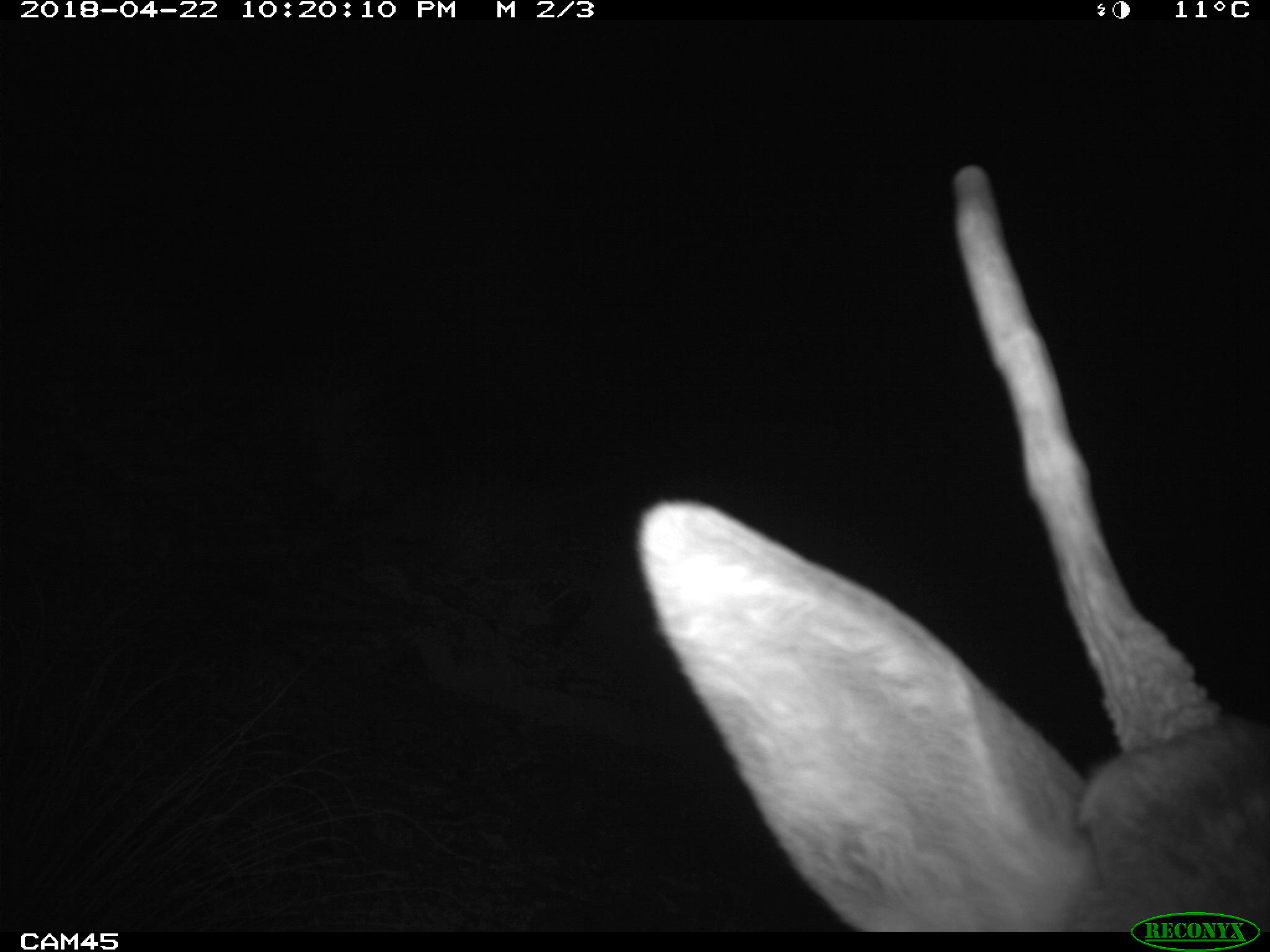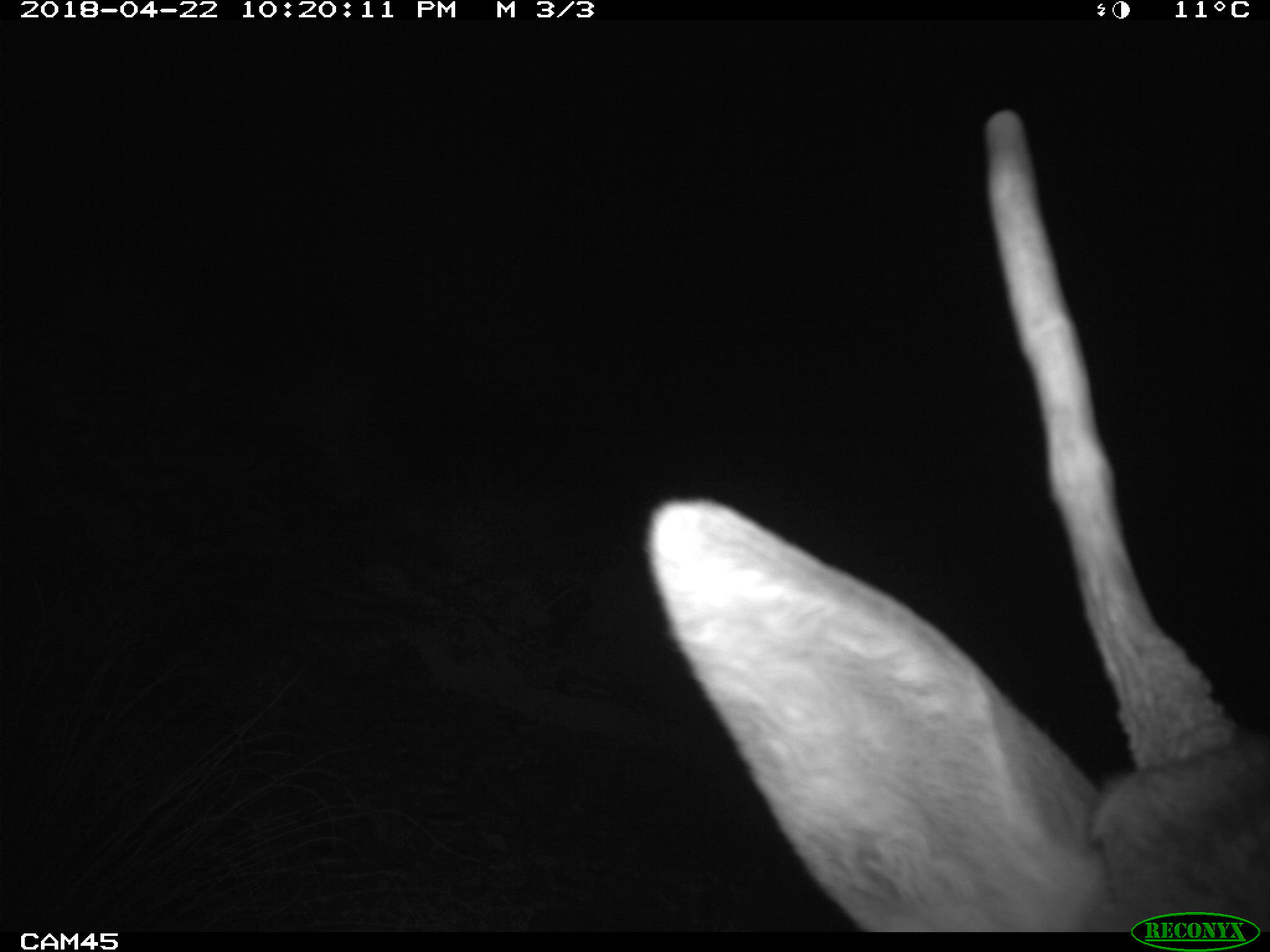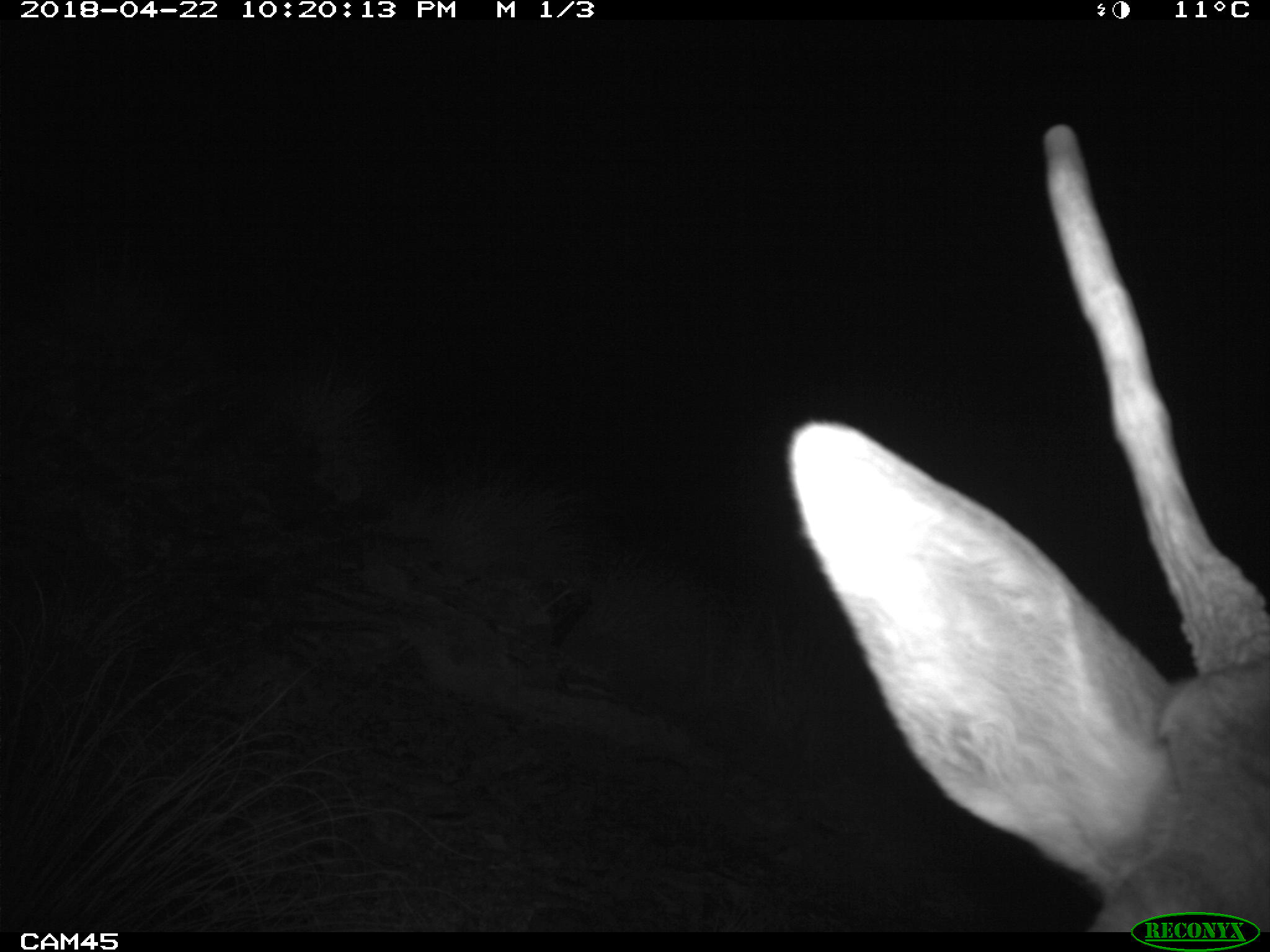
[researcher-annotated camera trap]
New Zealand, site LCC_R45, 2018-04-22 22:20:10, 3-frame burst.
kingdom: Animalia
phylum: Chordata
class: Mammalia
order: Artiodactyla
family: Cervidae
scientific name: Cervidae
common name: deer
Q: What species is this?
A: Deer (Cervidae).